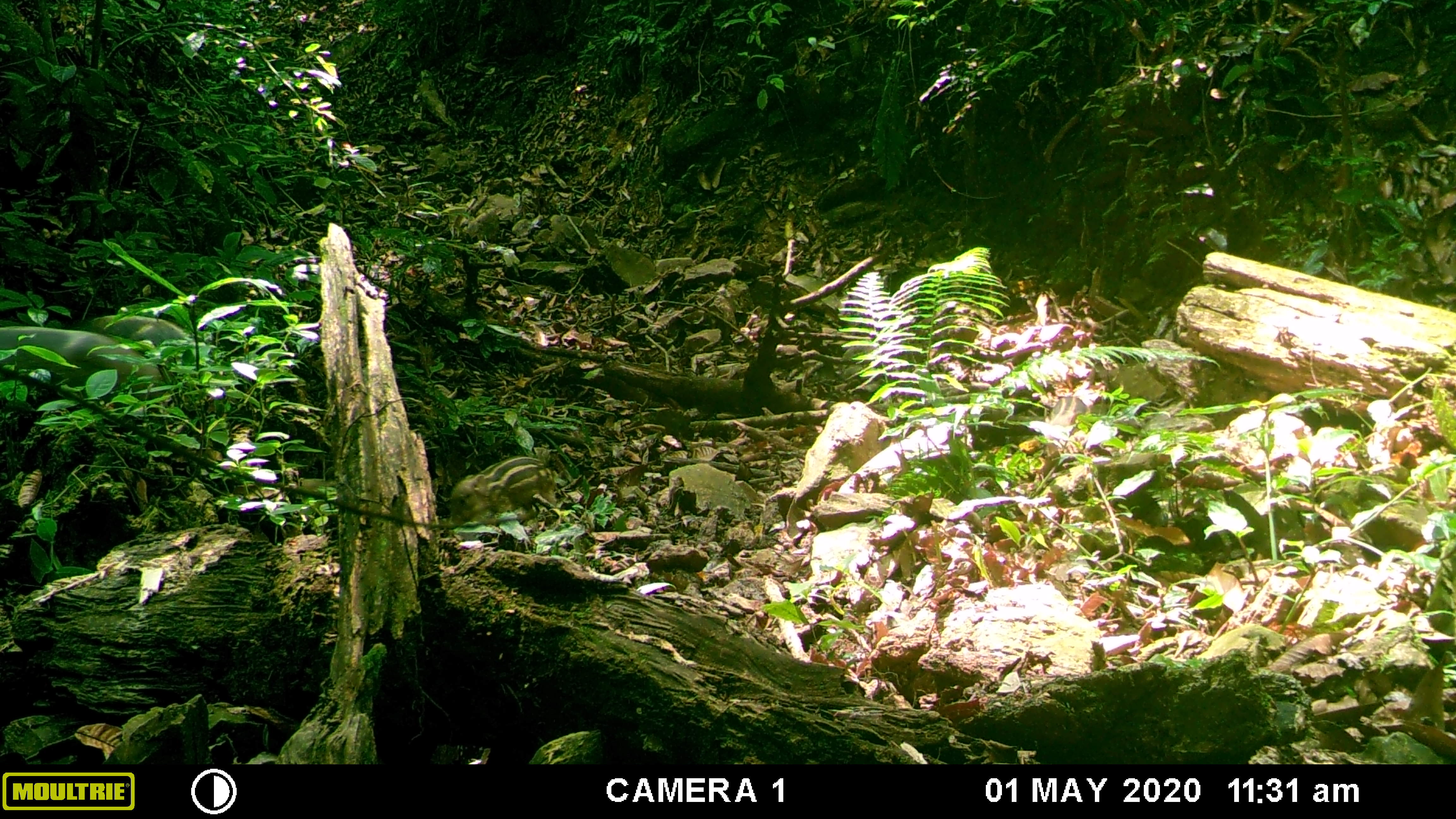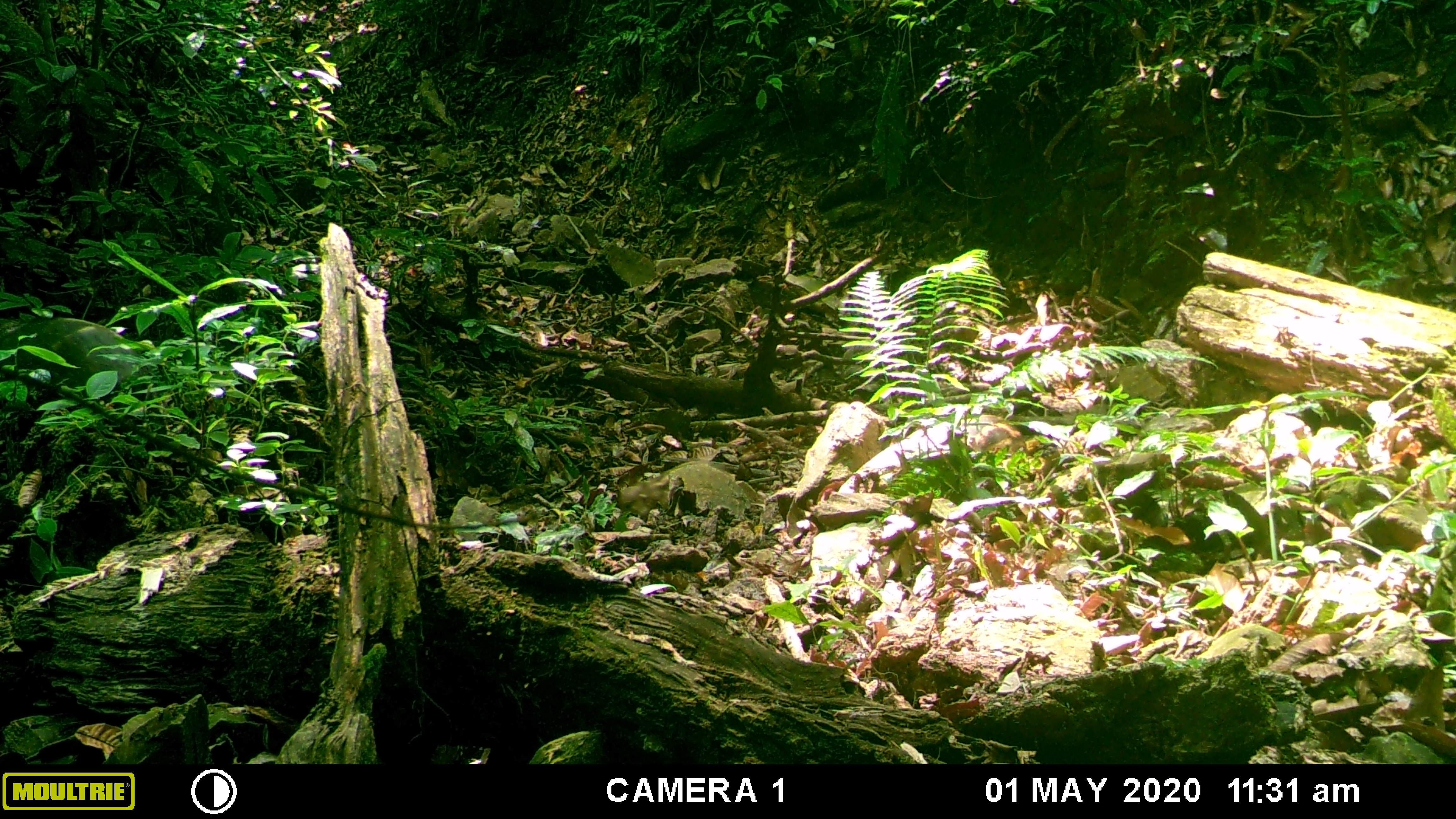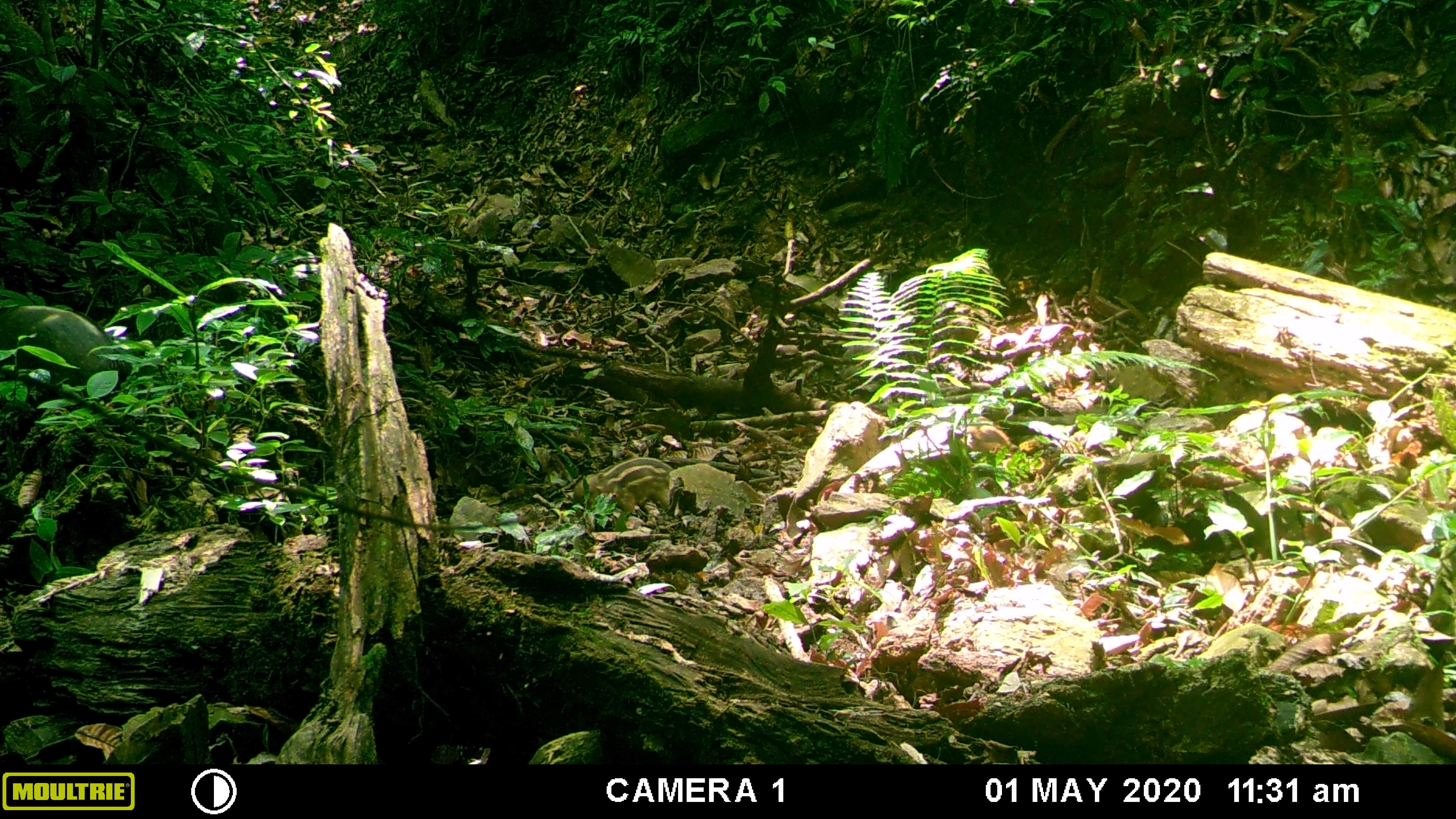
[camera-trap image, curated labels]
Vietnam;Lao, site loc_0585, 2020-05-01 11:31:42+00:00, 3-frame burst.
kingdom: Animalia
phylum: Chordata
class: Mammalia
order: Artiodactyla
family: Suidae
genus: Sus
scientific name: Sus scrofa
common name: eurasian wild pig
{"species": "eurasian wild pig (Sus scrofa)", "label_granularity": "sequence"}